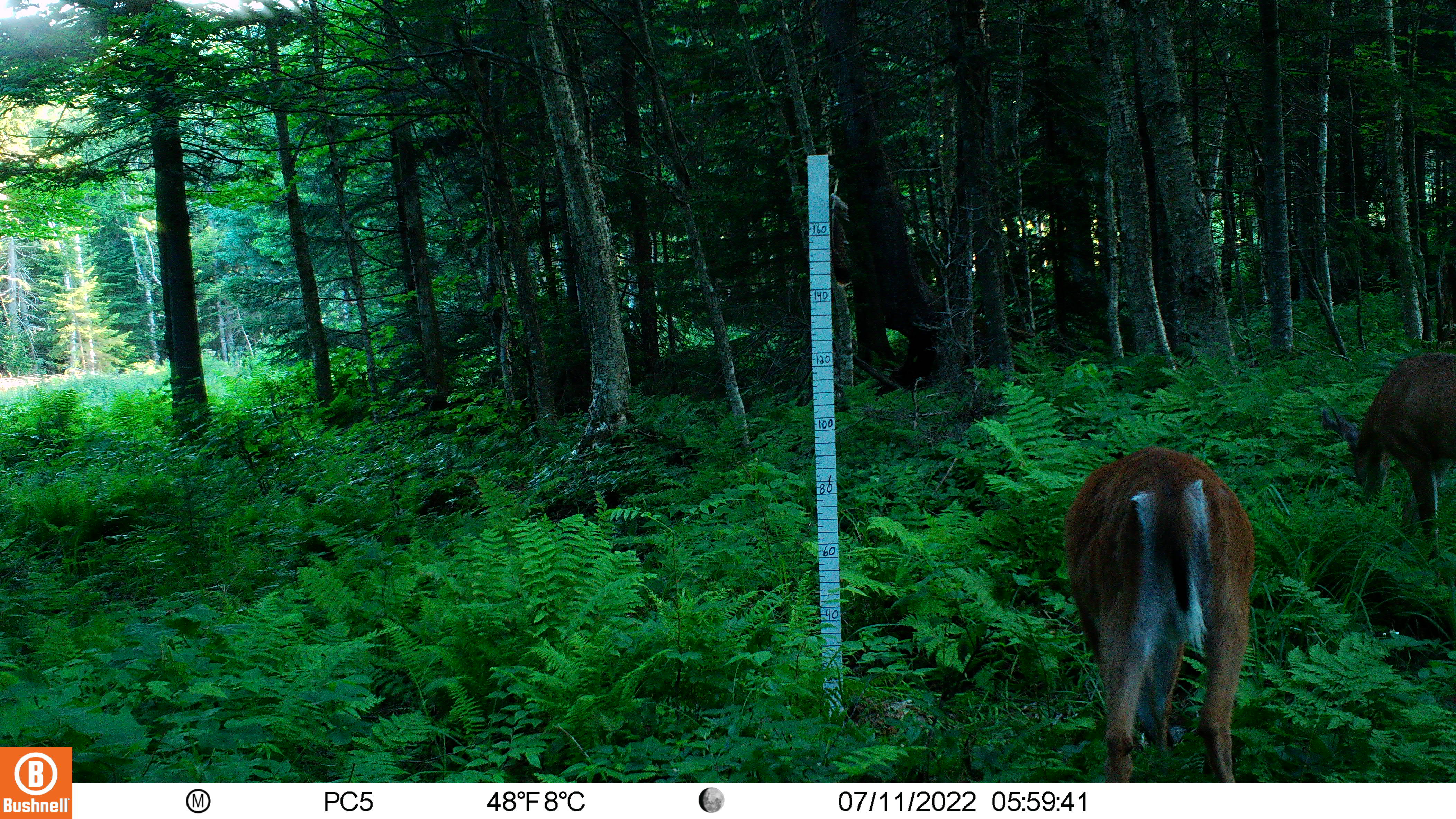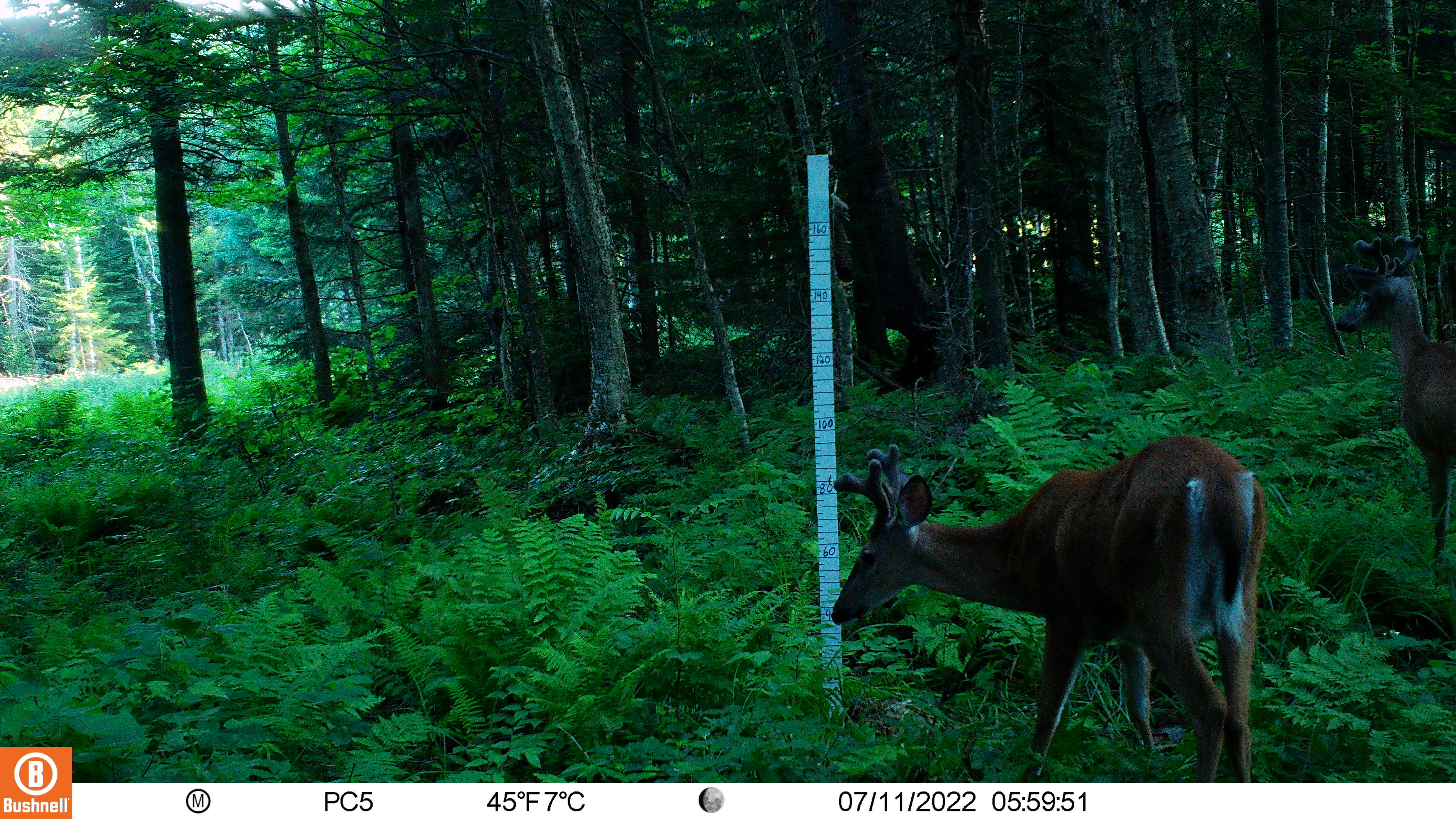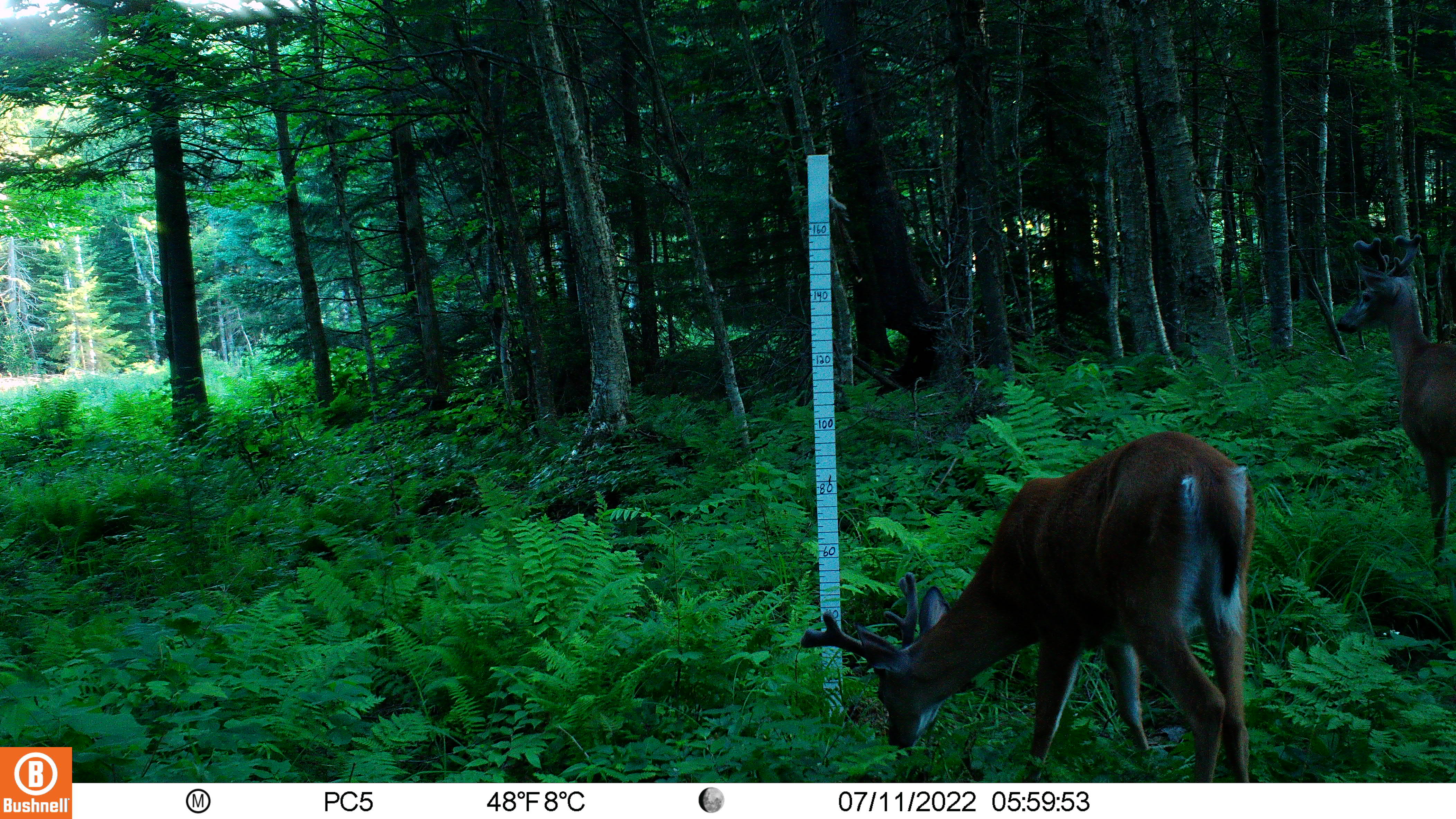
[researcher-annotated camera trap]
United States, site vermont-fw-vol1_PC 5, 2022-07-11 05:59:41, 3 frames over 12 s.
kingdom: Animalia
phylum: Chordata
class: Mammalia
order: Artiodactyla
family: Cervidae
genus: Odocoileus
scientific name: Odocoileus virginianus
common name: white-tailed deer